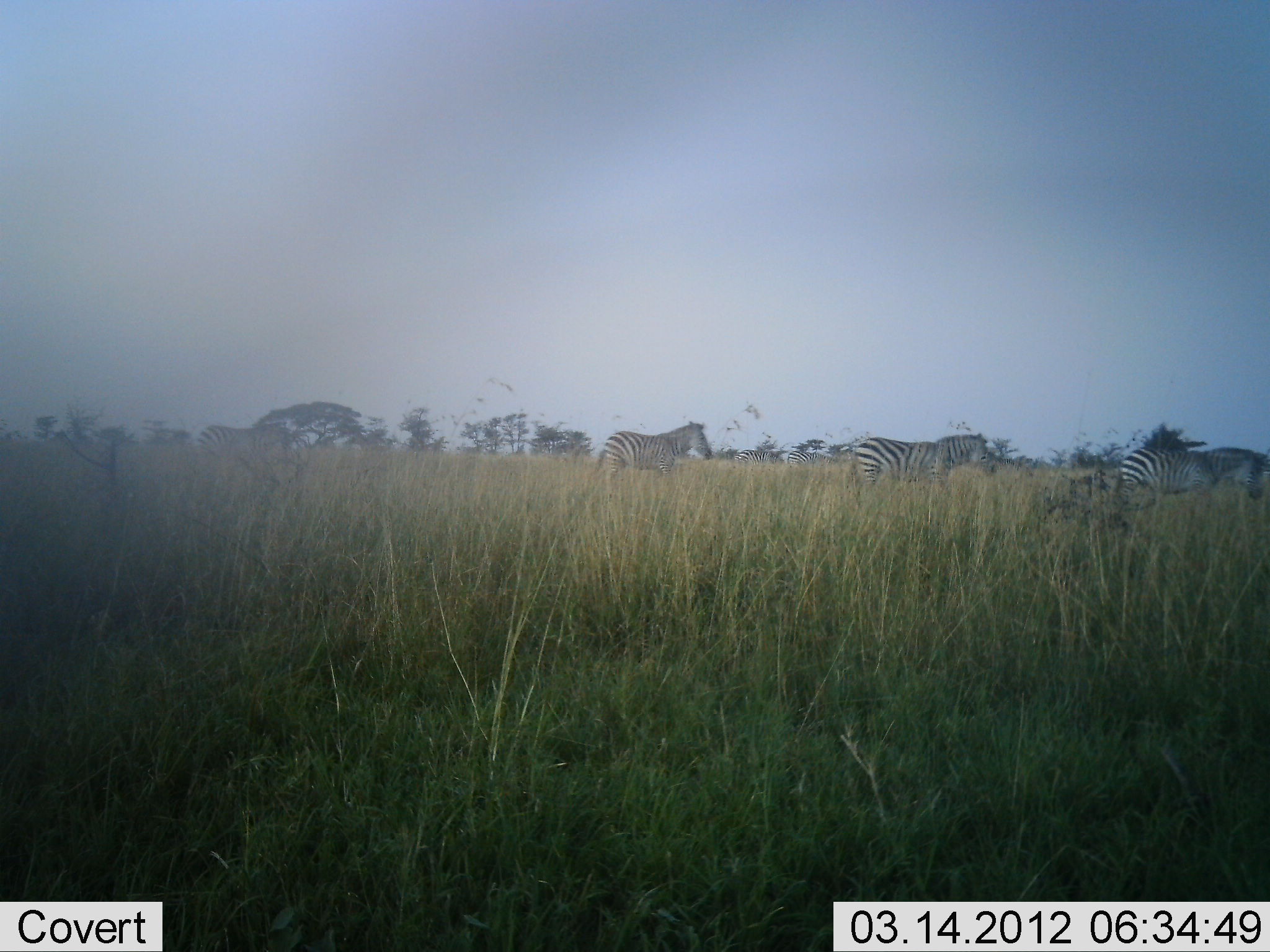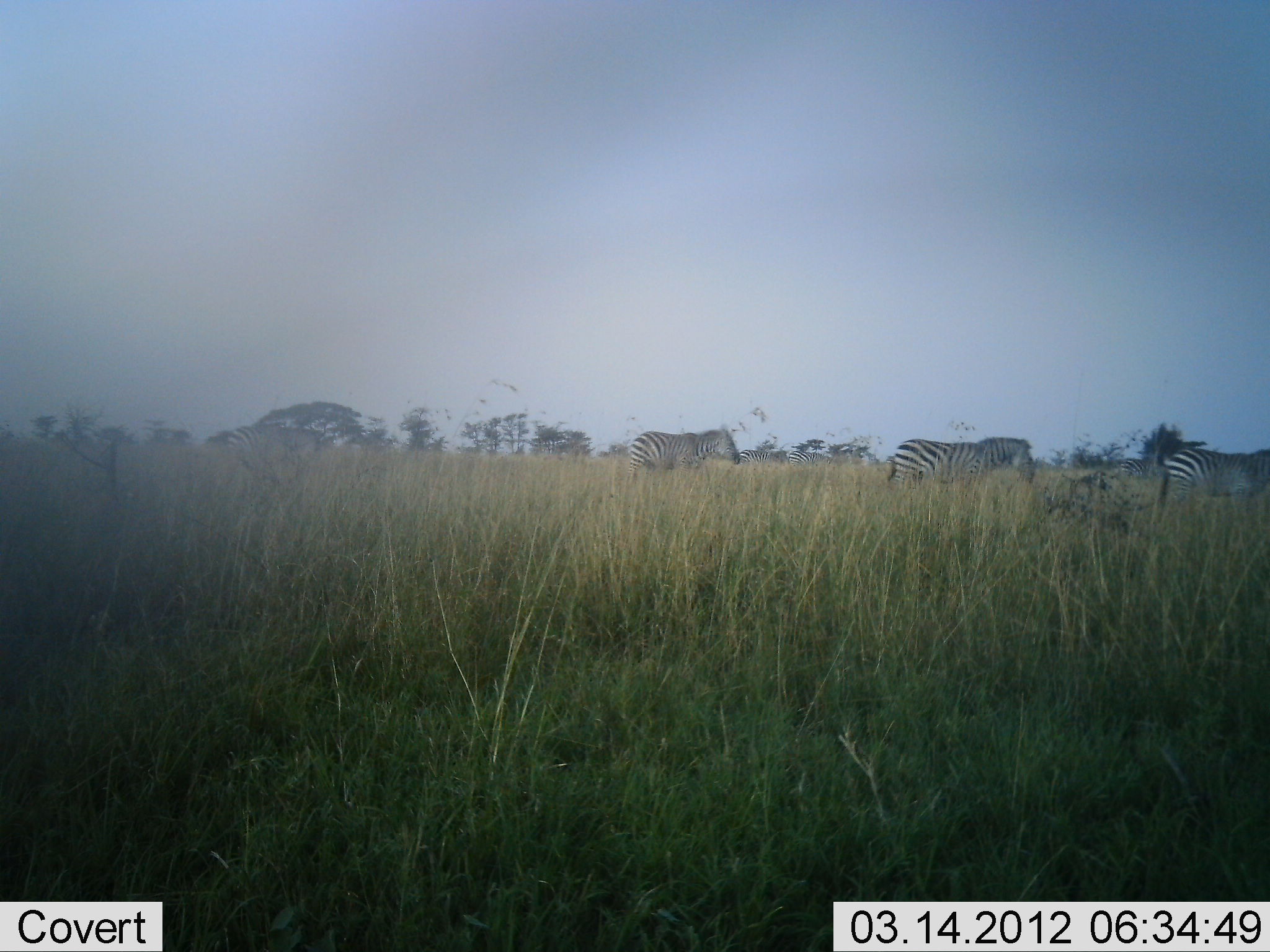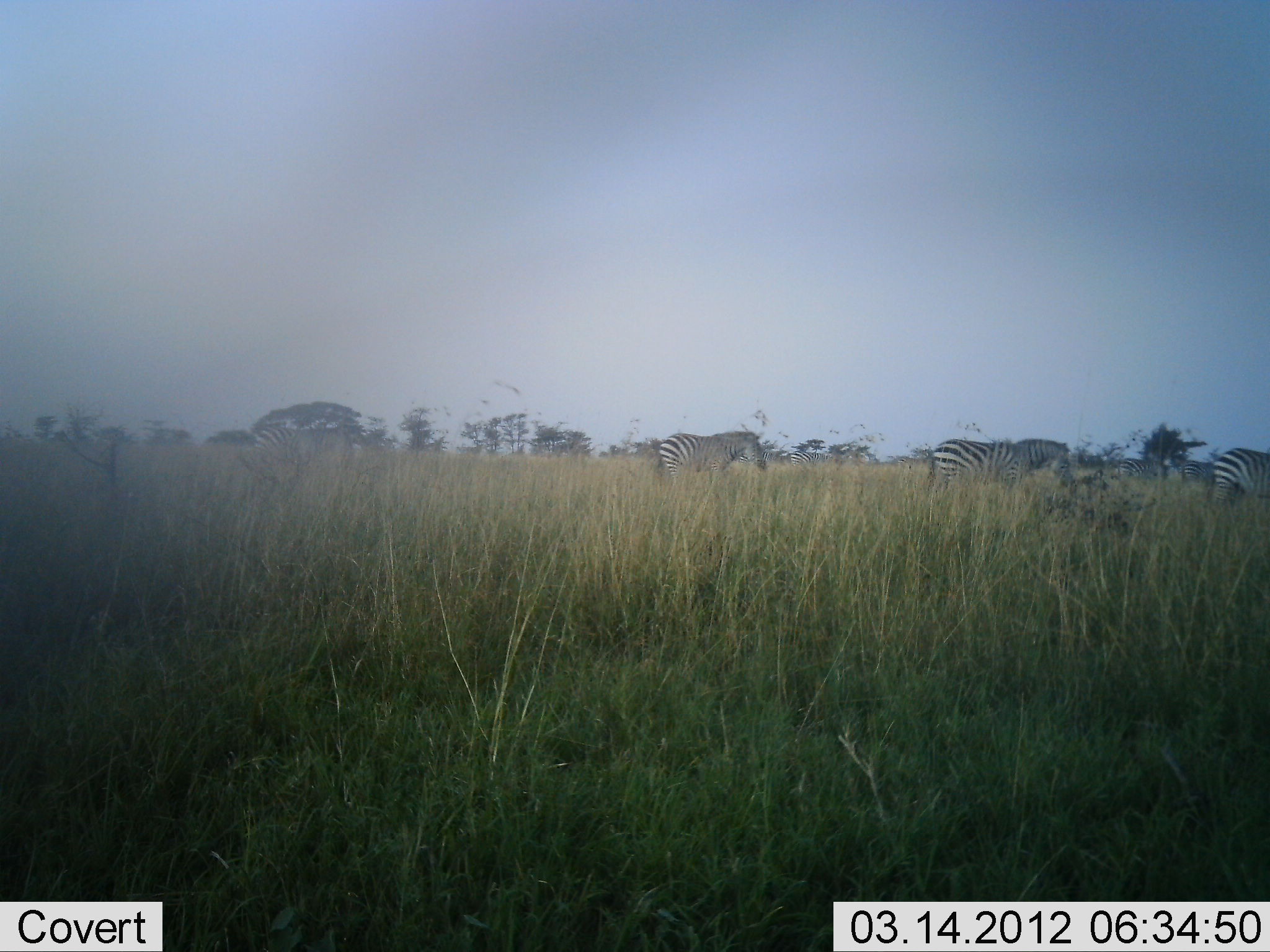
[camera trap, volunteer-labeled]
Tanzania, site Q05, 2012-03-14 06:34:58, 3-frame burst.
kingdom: Animalia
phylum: Chordata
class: Mammalia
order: Perissodactyla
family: Equidae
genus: Equus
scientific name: Equus quagga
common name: plains zebra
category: zebra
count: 4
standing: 13%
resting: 0%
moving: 100%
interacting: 0%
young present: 0%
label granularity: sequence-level